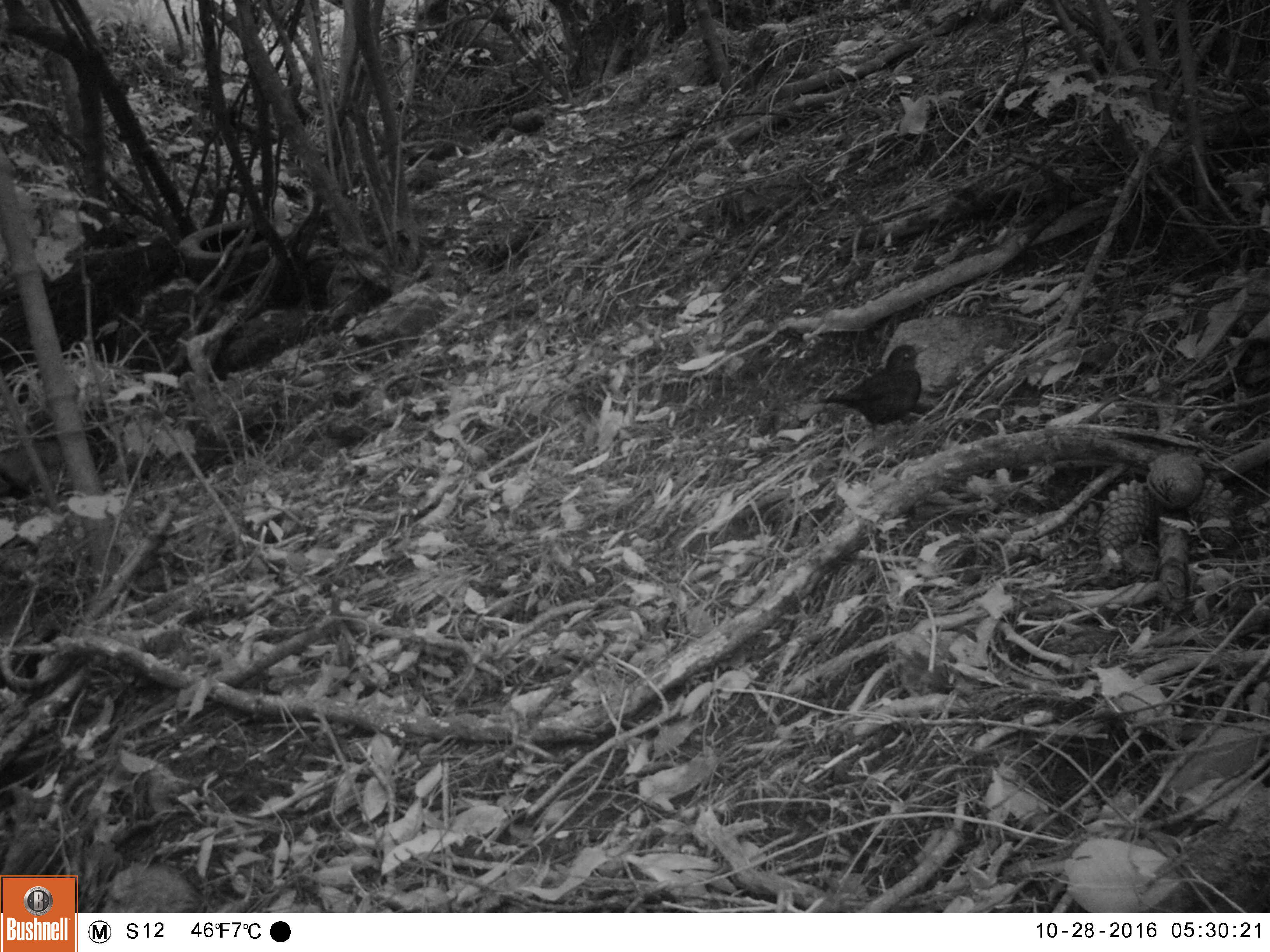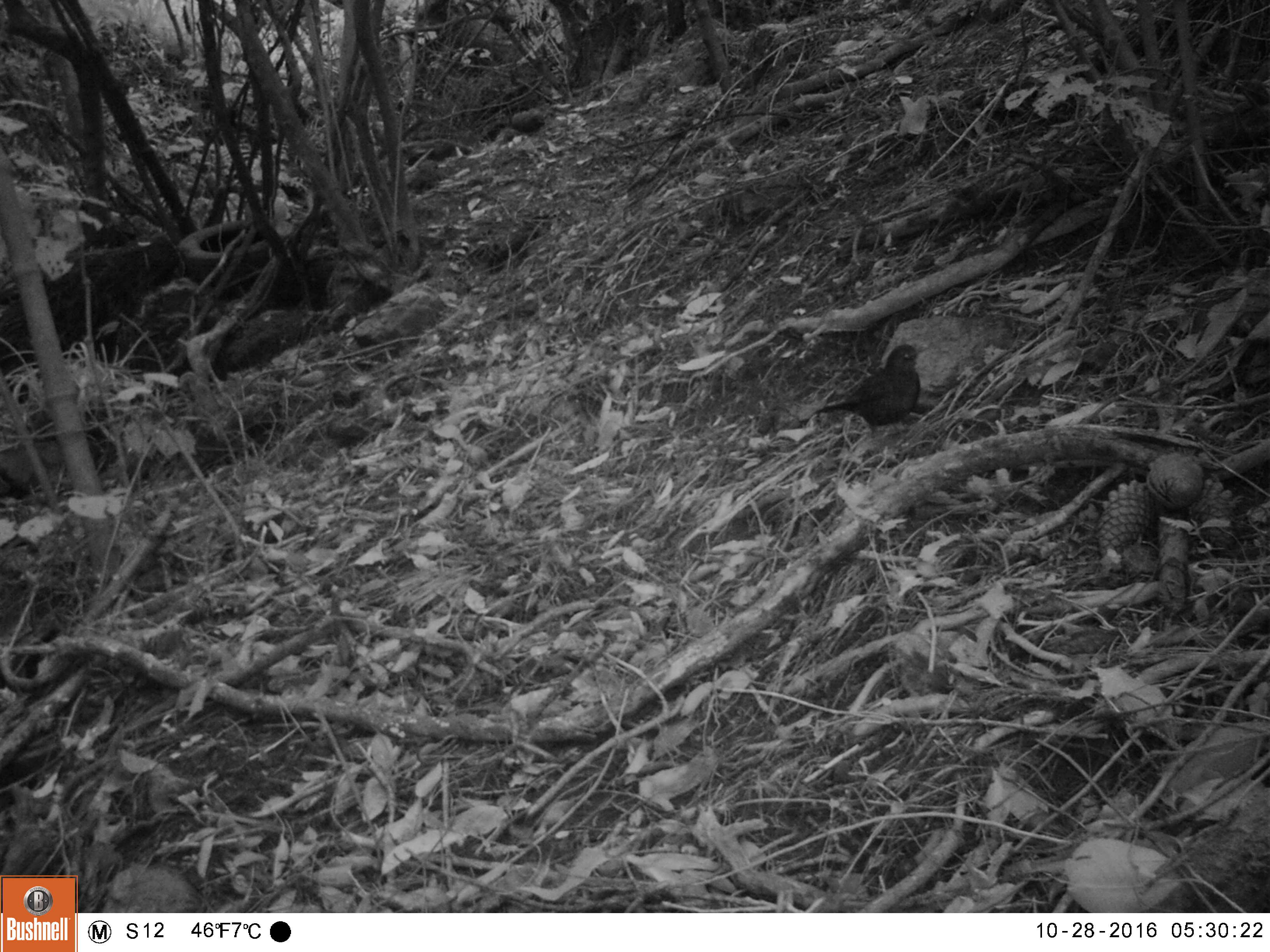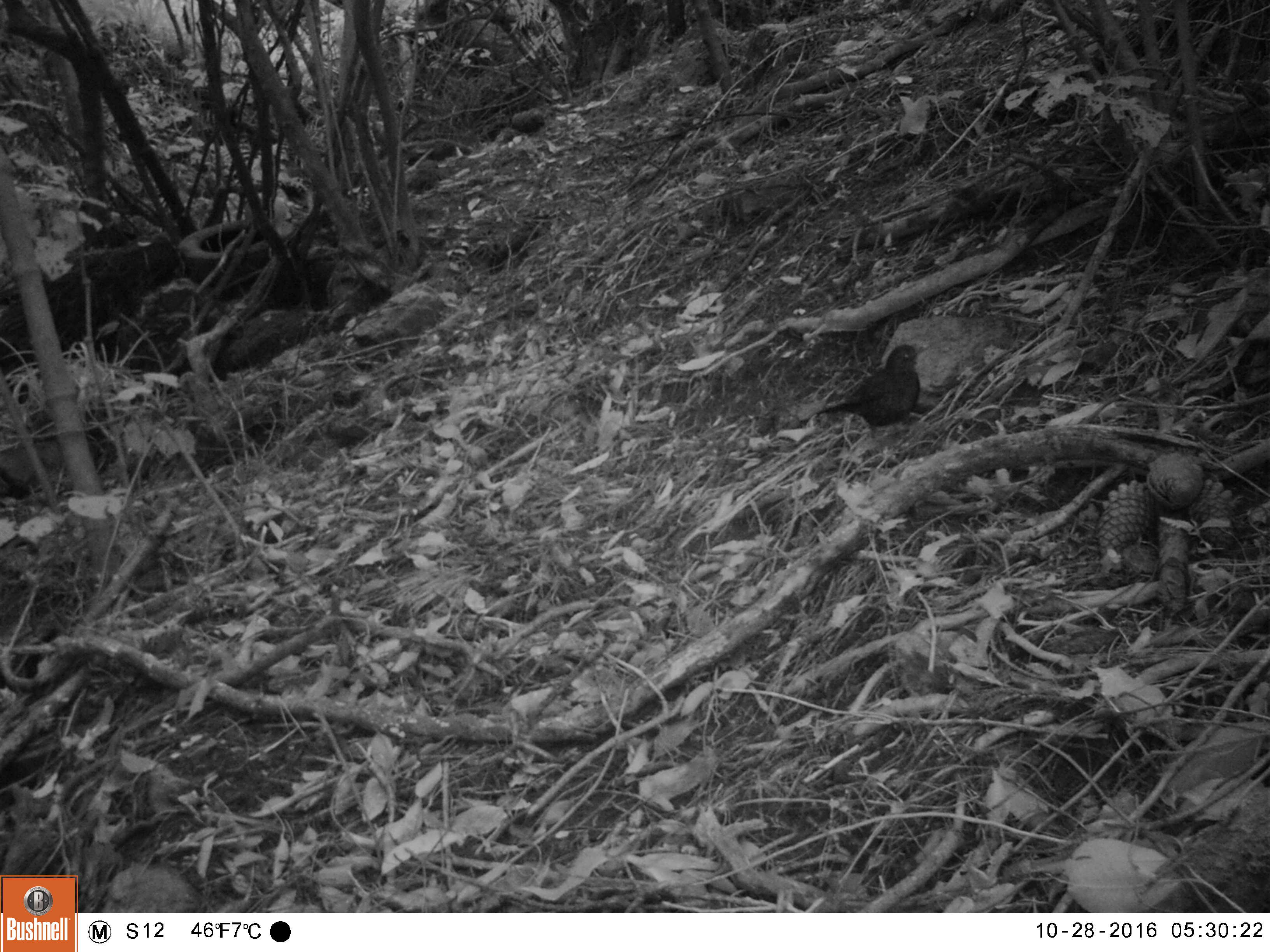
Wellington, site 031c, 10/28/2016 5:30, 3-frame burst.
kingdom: Animalia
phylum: Chordata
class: Aves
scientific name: Aves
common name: bird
Bird (Aves).